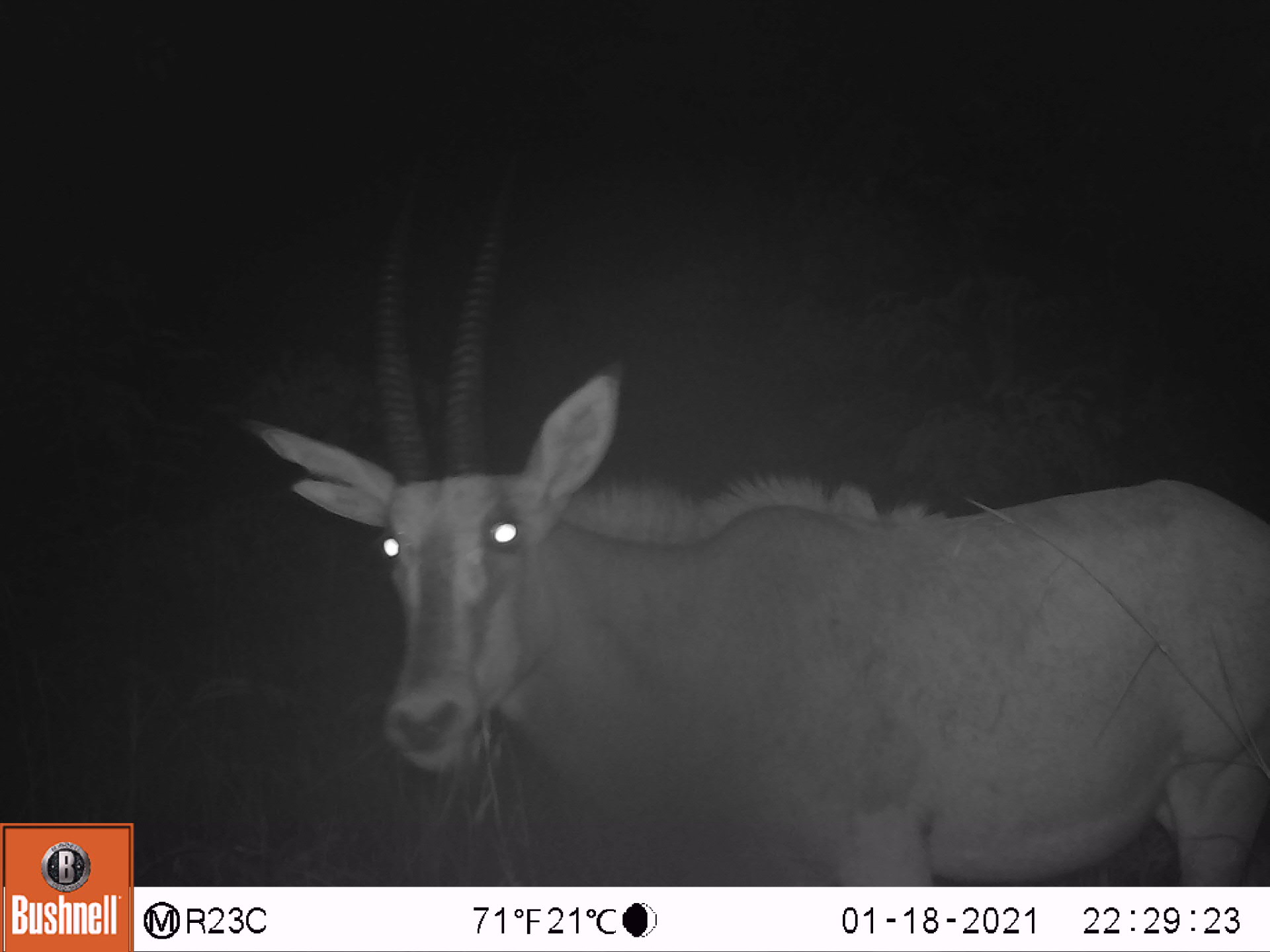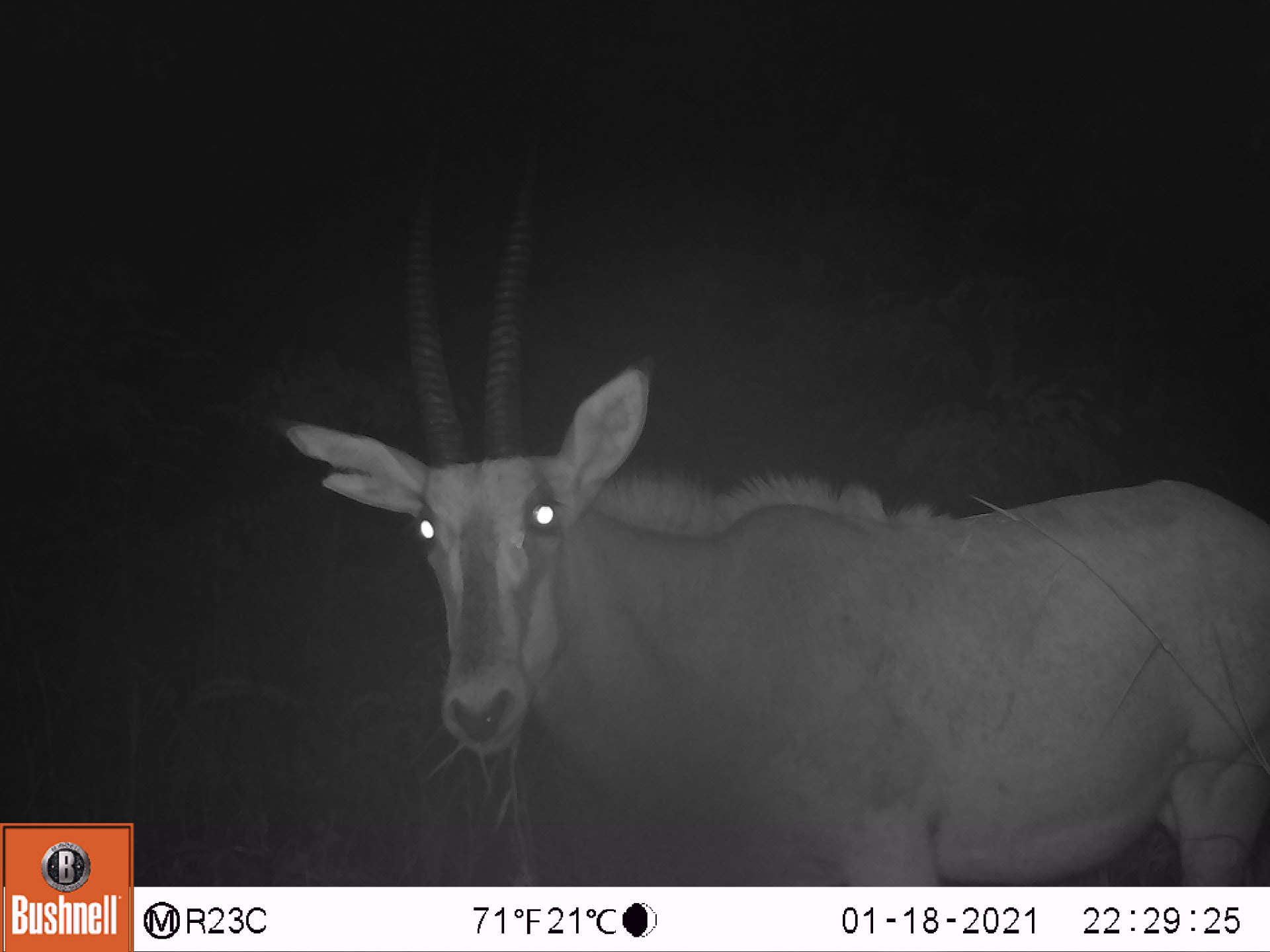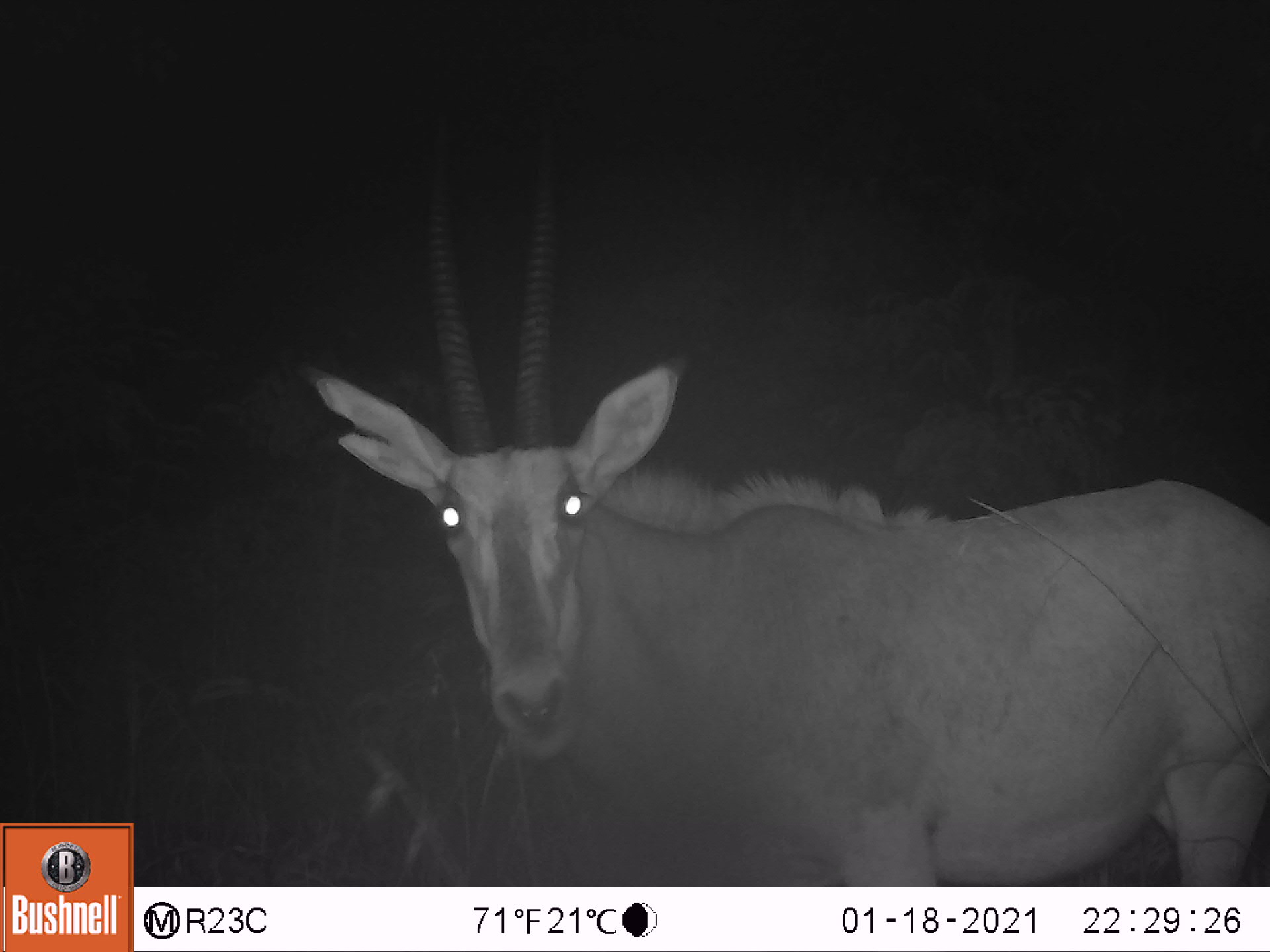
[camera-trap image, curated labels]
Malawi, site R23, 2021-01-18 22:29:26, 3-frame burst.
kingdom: Animalia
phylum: Chordata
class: Mammalia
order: Artiodactyla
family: Bovidae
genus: Hippotragus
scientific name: Hippotragus niger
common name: sable antelope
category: sable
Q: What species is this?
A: Sable (sable antelope) (Hippotragus niger).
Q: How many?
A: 1.